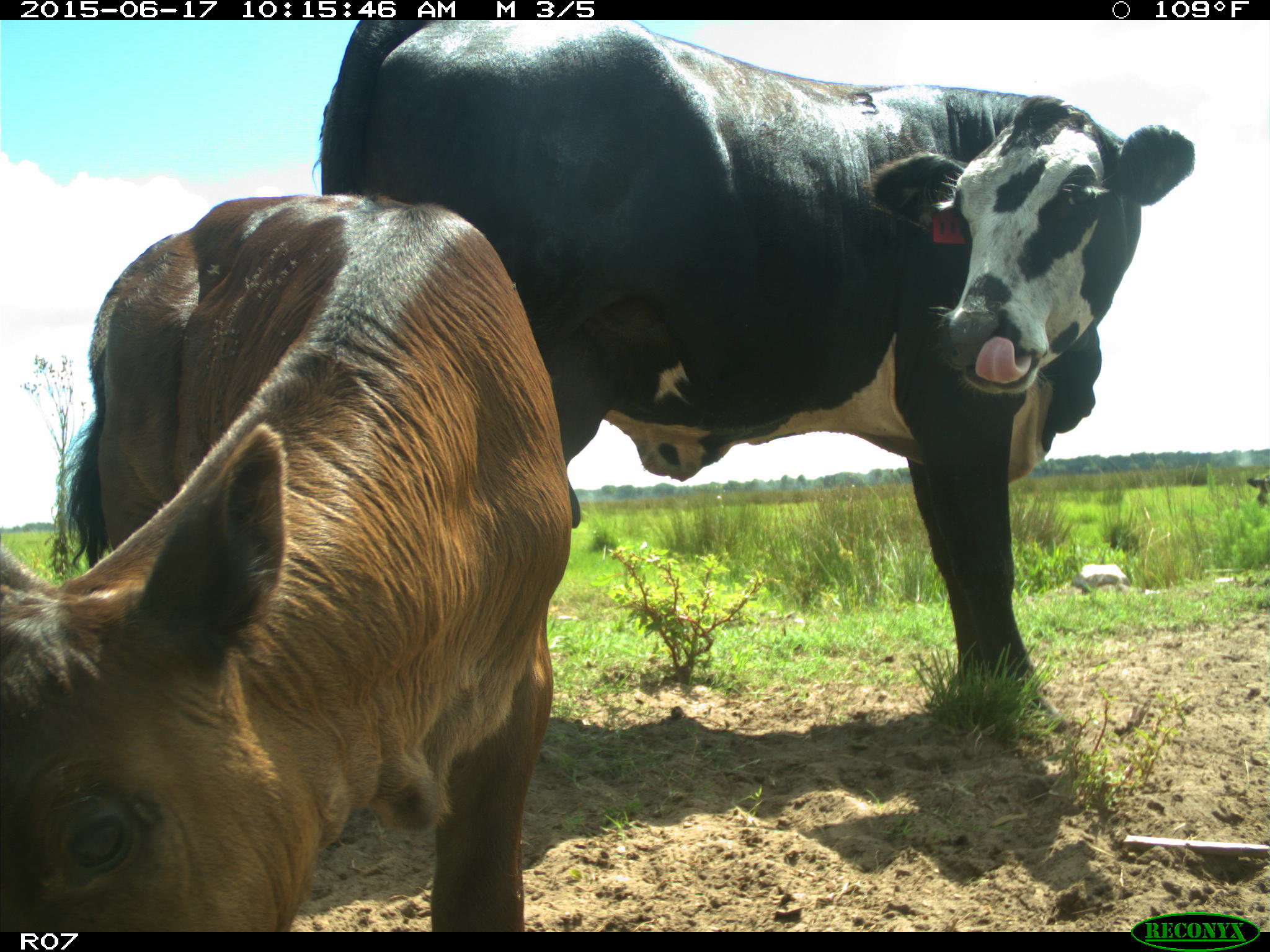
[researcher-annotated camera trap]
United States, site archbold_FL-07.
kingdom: Animalia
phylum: Chordata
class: Mammalia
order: Artiodactyla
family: Bovidae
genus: Bos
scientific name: Bos taurus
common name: domestic cow